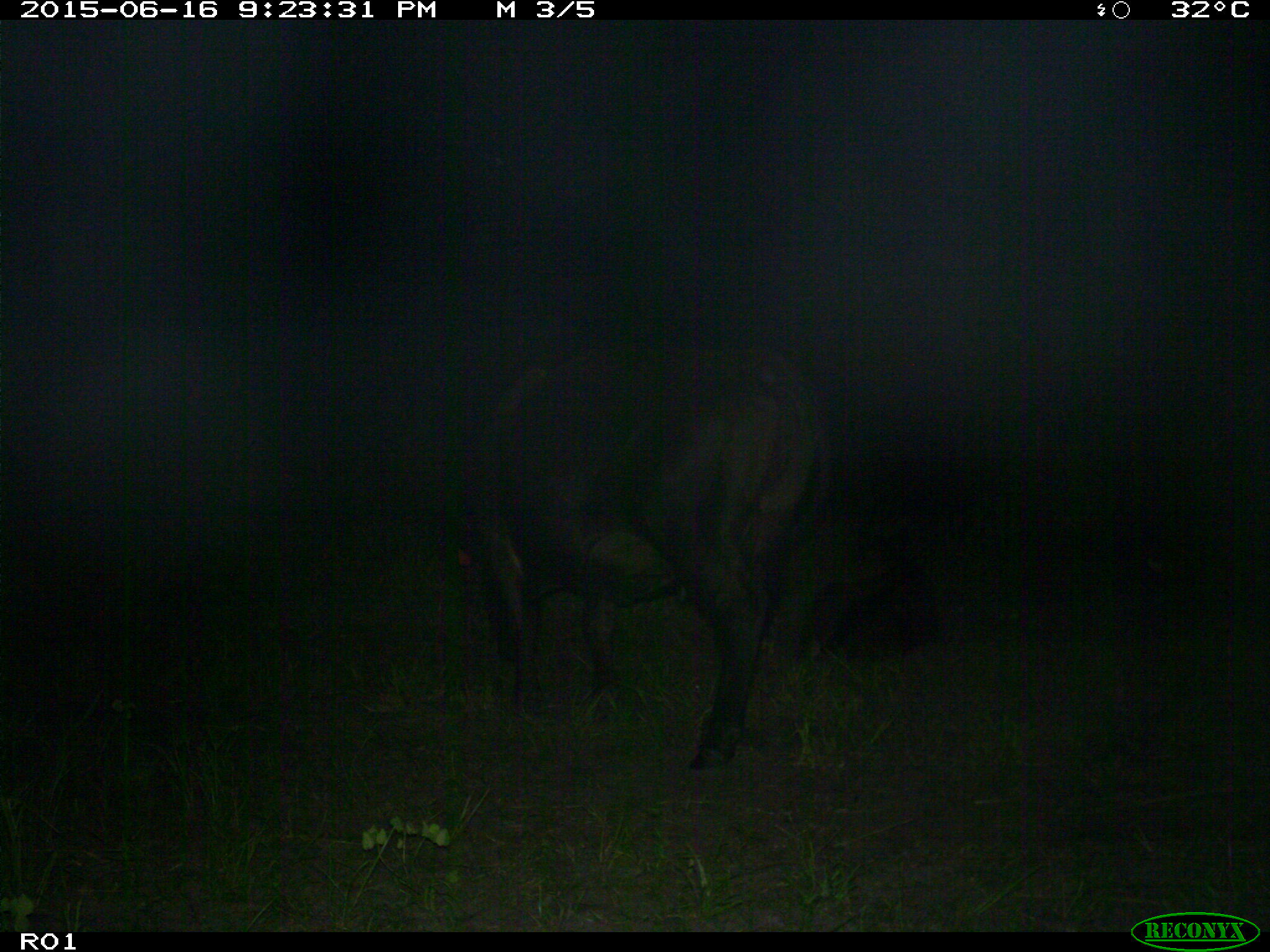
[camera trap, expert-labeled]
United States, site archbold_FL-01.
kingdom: Animalia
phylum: Chordata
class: Mammalia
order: Artiodactyla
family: Bovidae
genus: Bos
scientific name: Bos taurus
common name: domestic cow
Bos taurus (domestic cow).